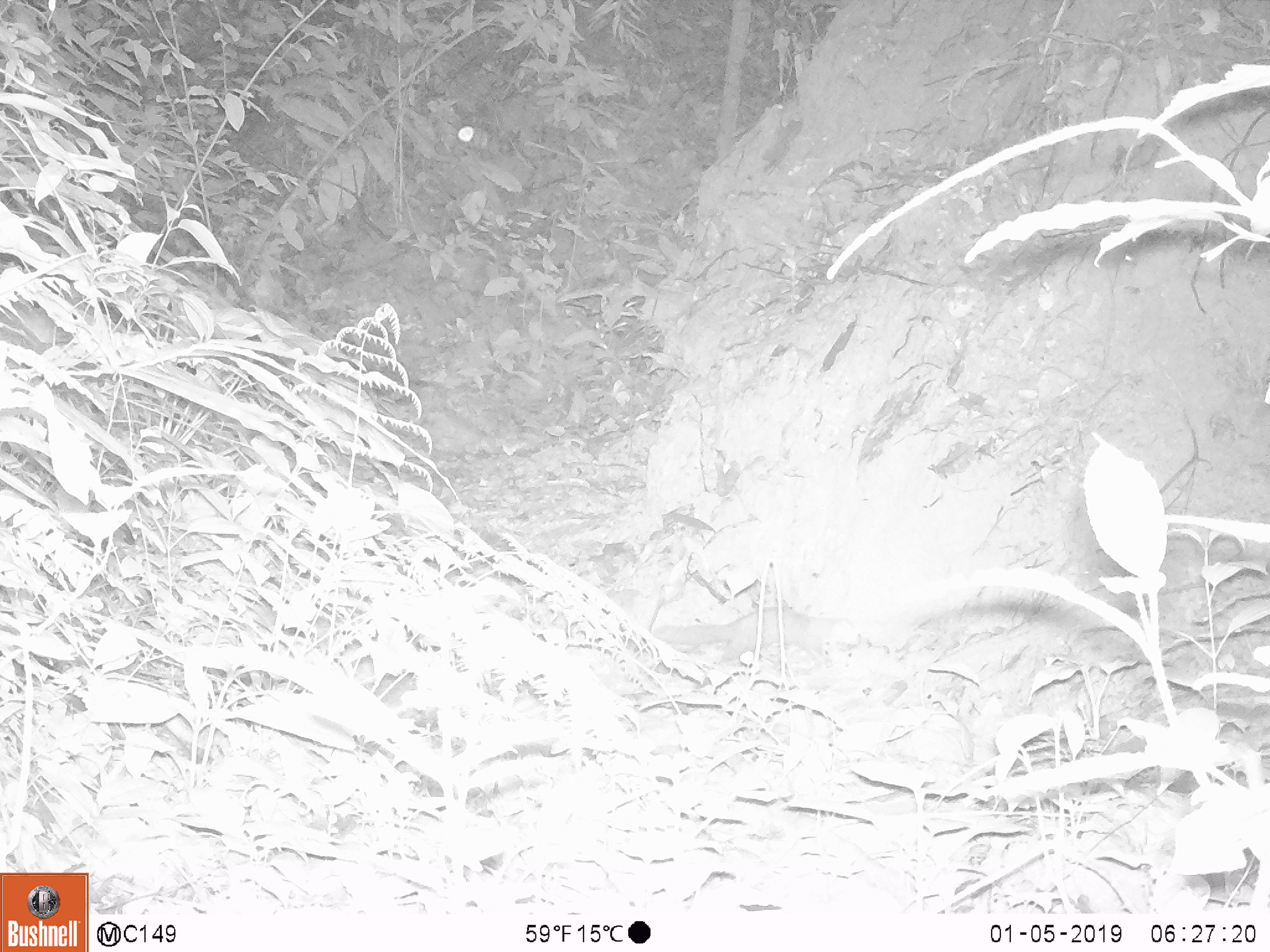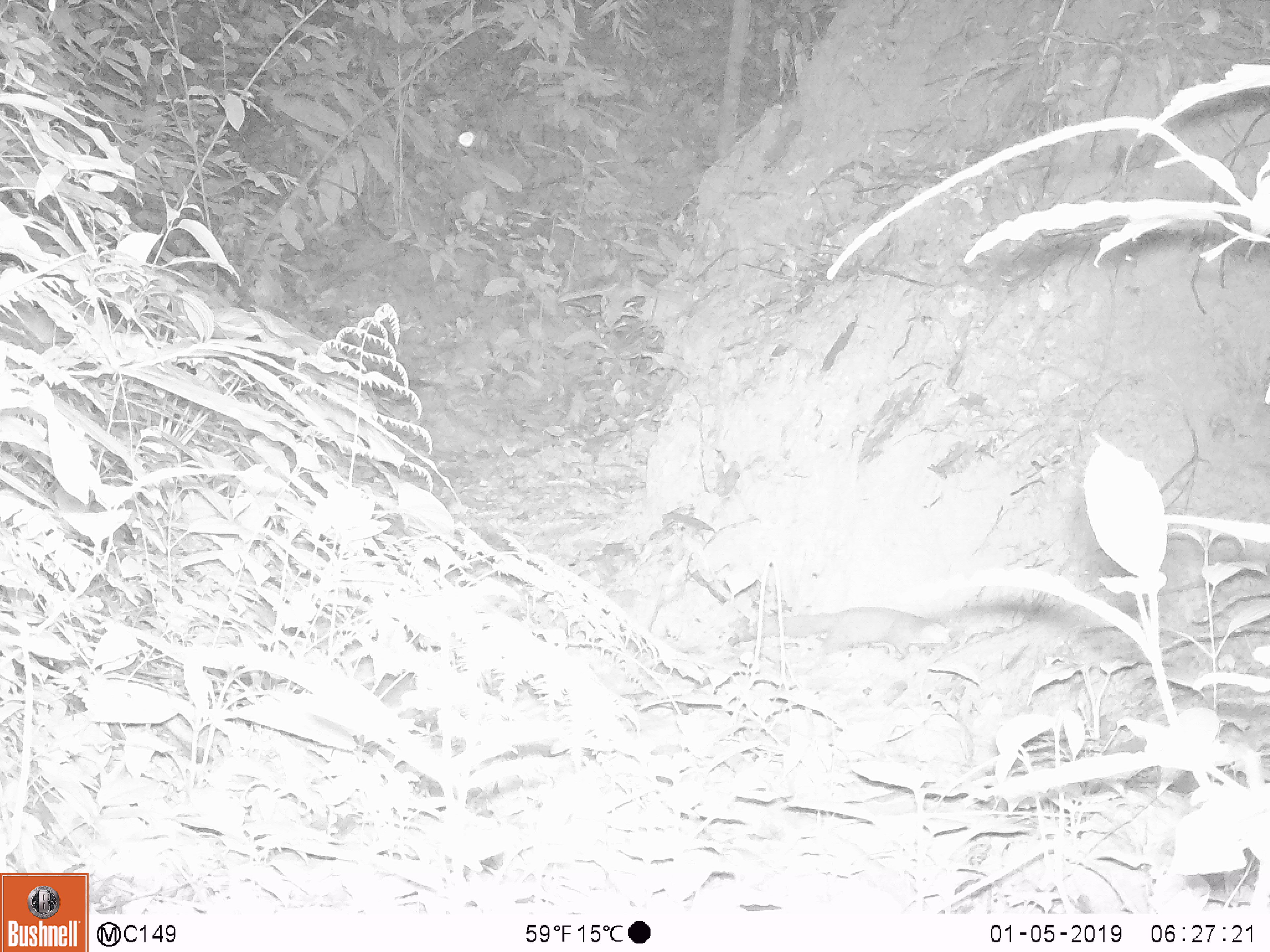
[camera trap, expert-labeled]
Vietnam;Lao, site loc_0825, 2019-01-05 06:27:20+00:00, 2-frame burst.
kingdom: Animalia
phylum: Chordata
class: Mammalia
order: Carnivora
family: Mustelidae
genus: Mustela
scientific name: Mustela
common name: weasel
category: unidentified weasel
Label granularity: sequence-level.